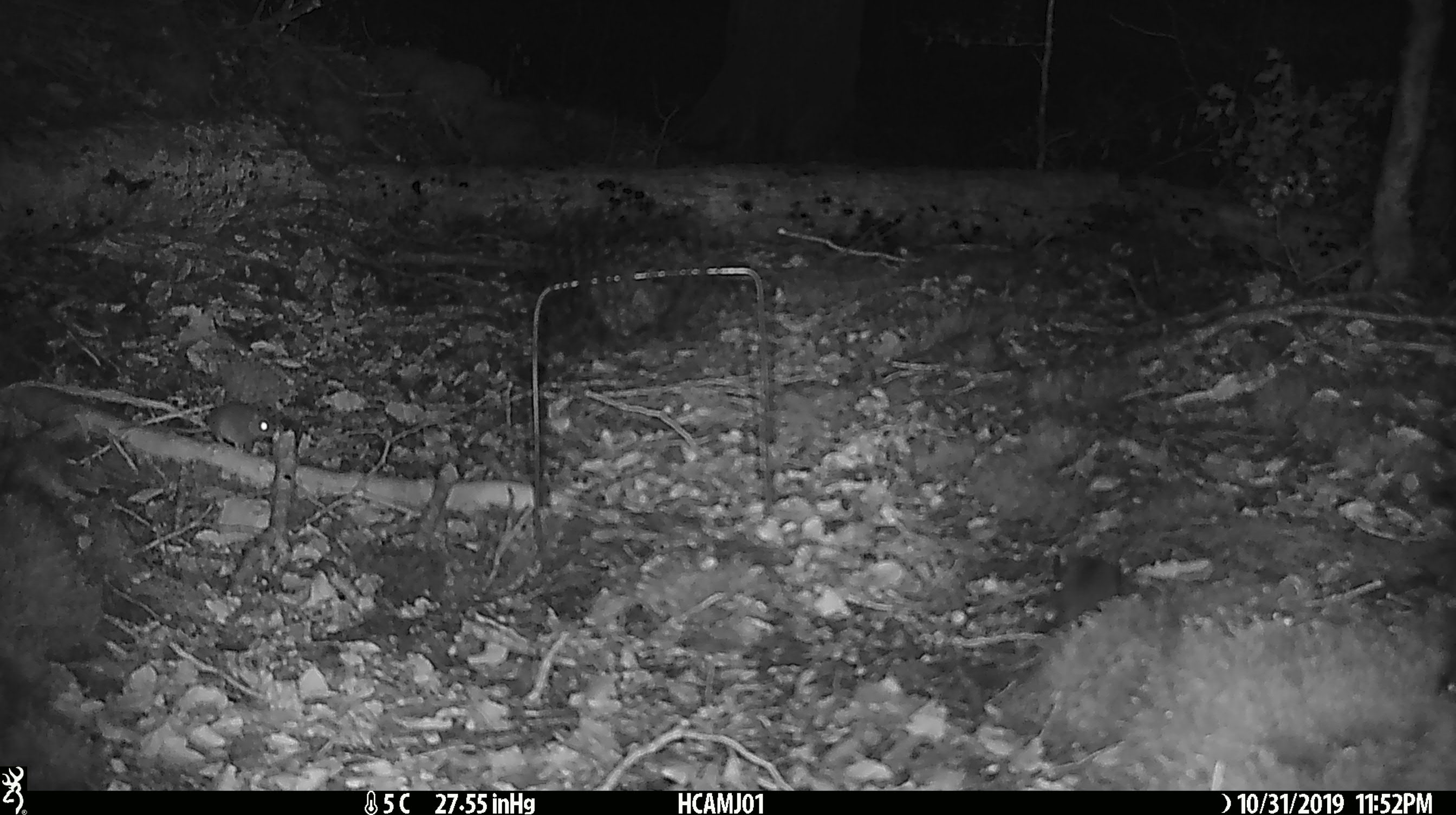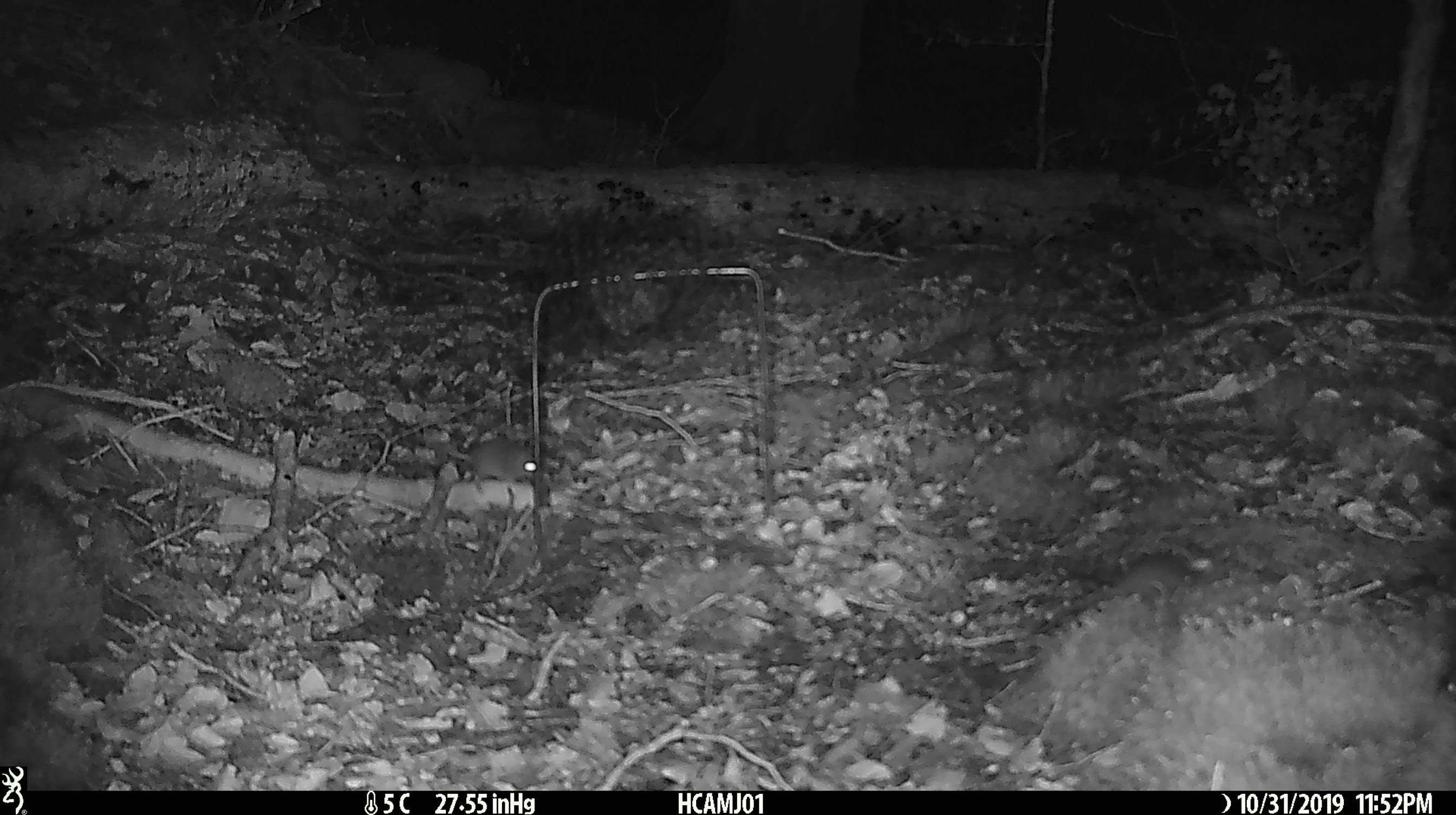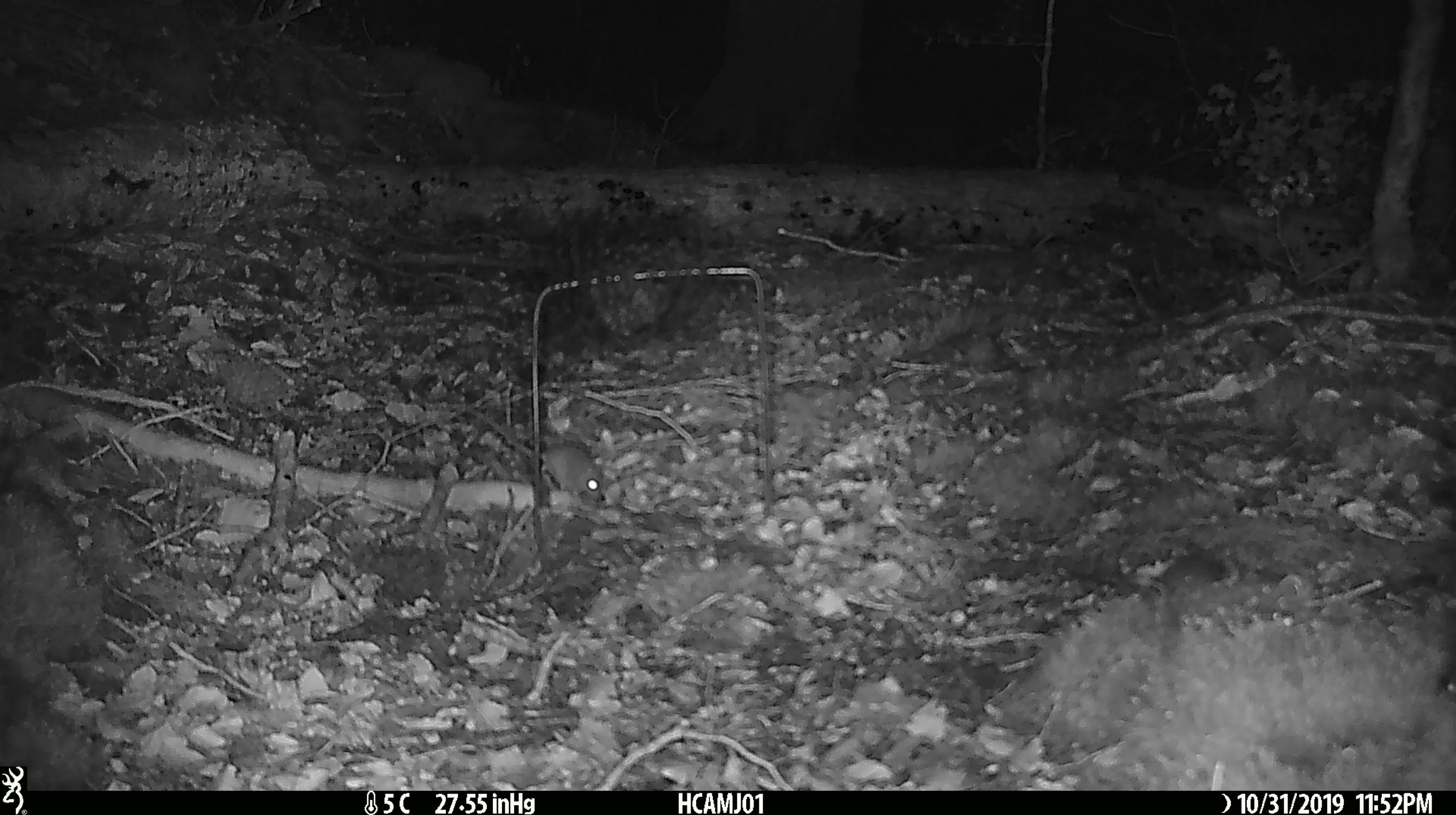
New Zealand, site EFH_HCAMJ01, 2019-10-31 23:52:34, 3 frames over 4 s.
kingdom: Animalia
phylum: Chordata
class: Mammalia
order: Rodentia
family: Muridae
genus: Mus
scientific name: Mus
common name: mouse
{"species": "mouse (Mus)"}